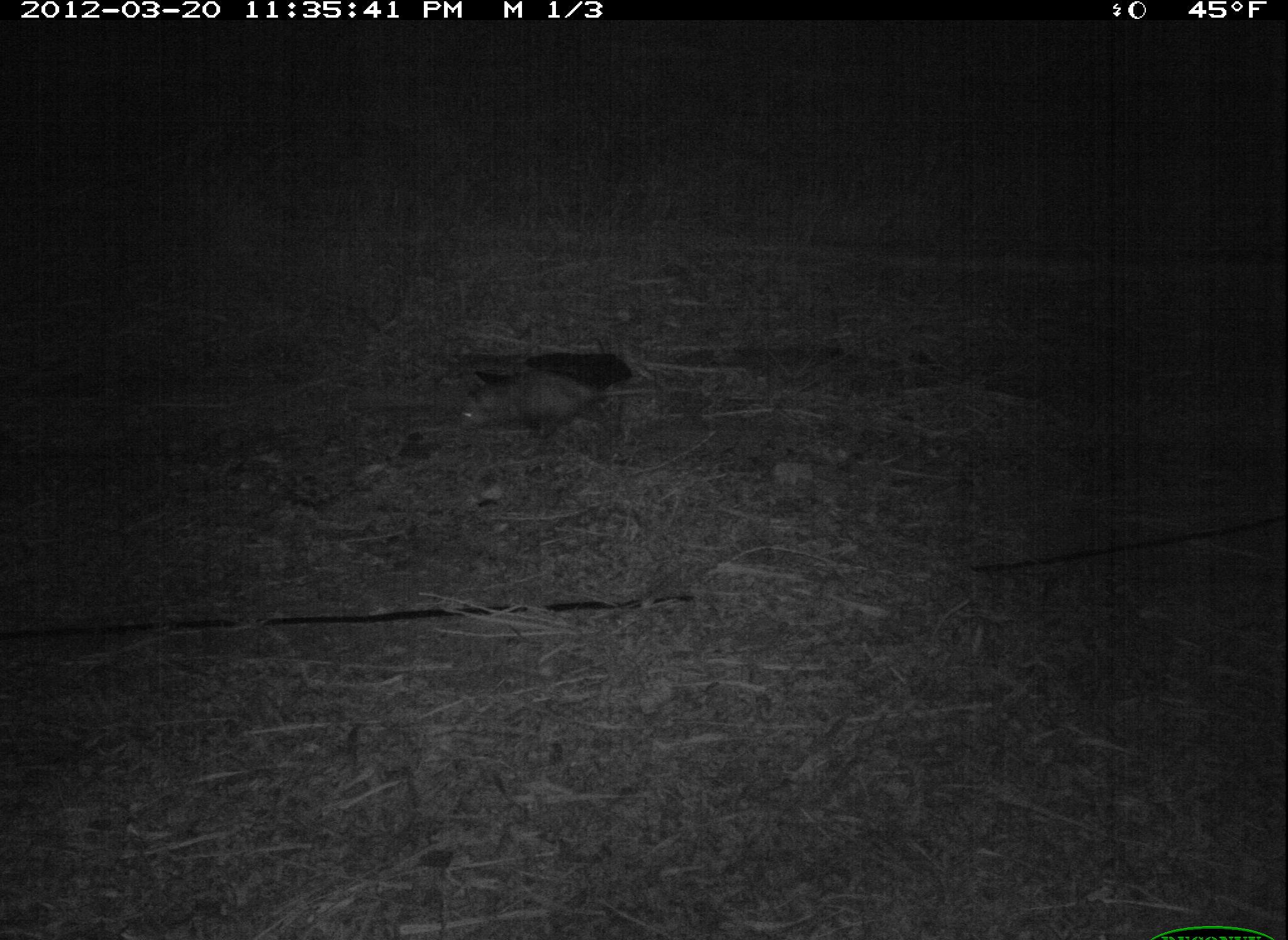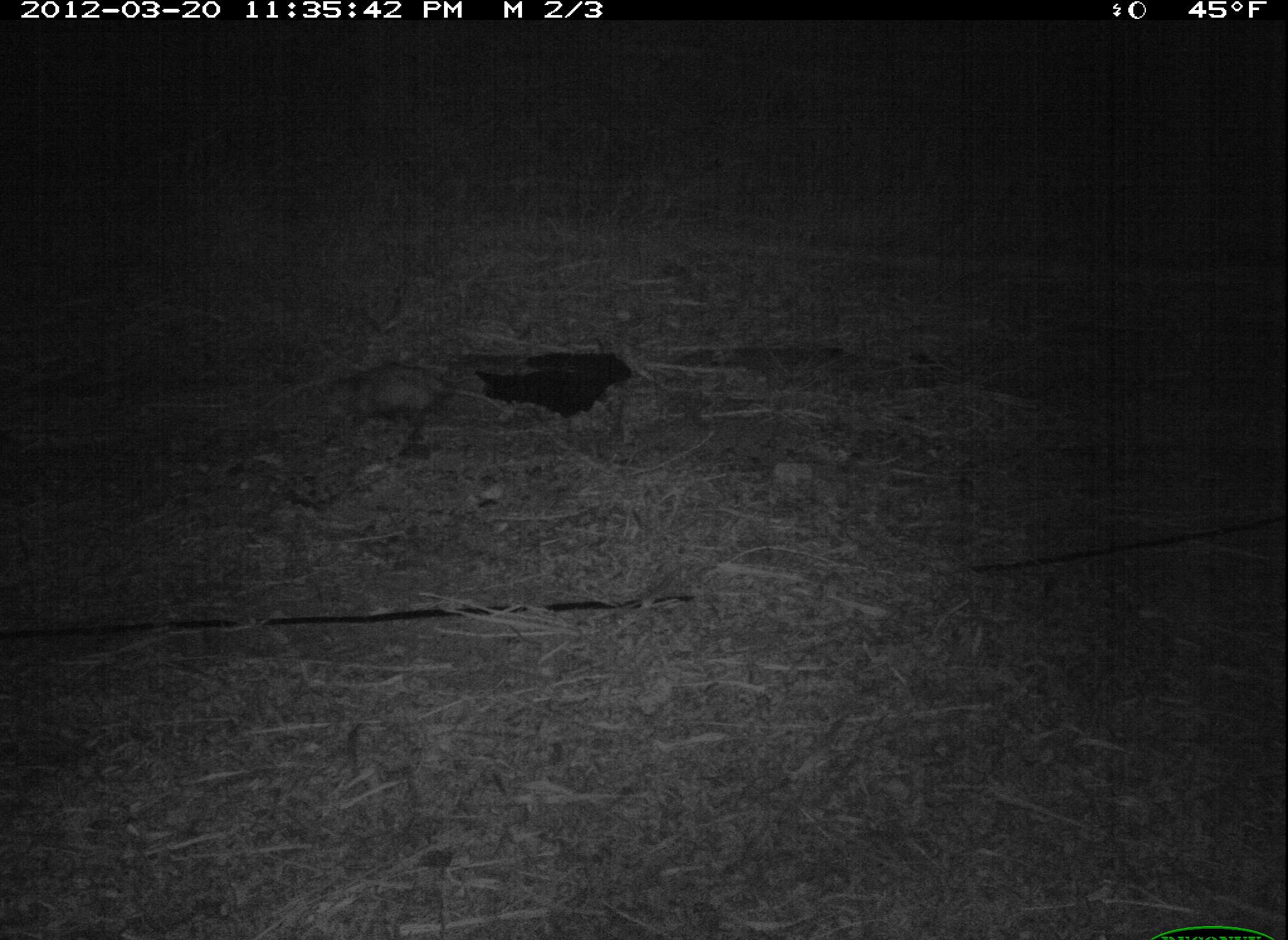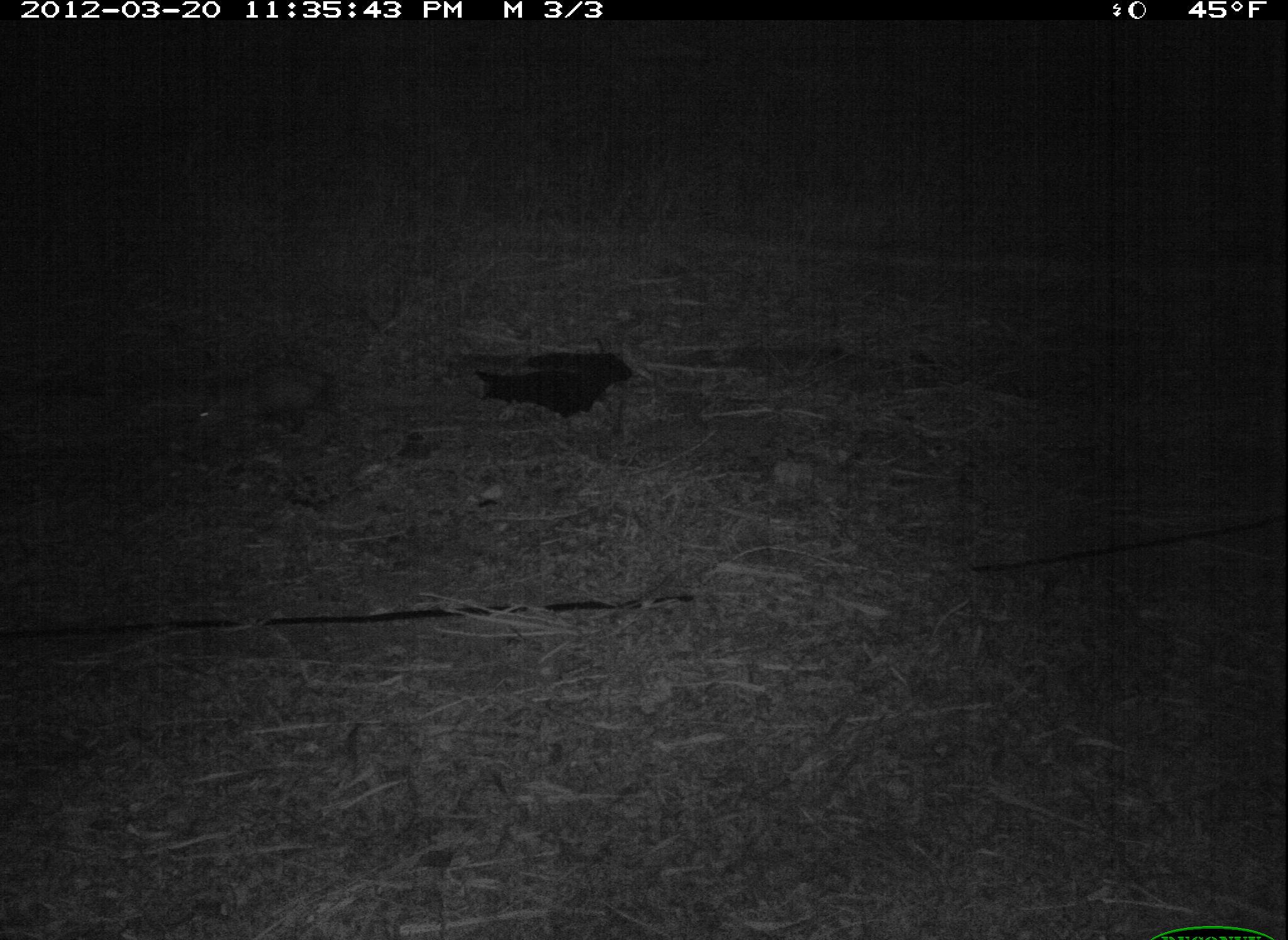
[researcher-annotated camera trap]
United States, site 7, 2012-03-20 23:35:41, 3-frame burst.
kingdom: Animalia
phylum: Chordata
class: Mammalia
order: Didelphimorphia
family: Didelphidae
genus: Didelphis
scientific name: Didelphis virginiana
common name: virginia opossum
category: opossum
Opossum (virginia opossum) (Didelphis virginiana).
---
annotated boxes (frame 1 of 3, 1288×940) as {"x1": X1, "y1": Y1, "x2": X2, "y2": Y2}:
opossum: {"x1": 454, "y1": 358, "x2": 663, "y2": 453}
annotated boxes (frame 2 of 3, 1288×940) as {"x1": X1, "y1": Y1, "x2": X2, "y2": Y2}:
opossum: {"x1": 308, "y1": 351, "x2": 528, "y2": 451}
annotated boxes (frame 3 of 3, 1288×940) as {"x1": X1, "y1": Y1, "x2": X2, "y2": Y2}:
opossum: {"x1": 198, "y1": 353, "x2": 390, "y2": 443}